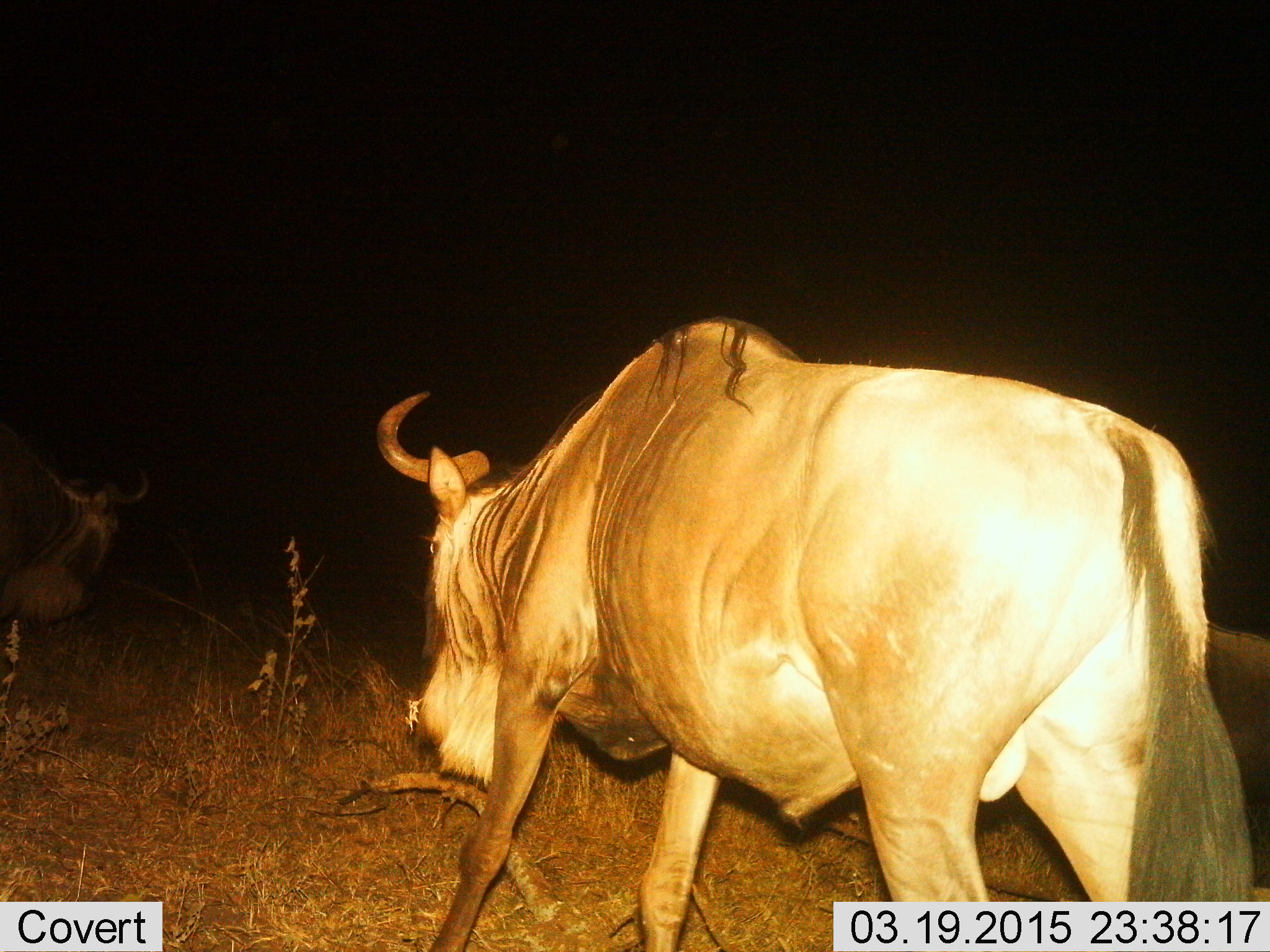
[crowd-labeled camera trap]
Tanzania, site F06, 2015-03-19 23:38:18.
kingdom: Animalia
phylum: Chordata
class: Mammalia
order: Artiodactyla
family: Bovidae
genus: Connochaetes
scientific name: Connochaetes taurinus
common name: blue wildebeest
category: wildebeest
Wildebeest (blue wildebeest) (Connochaetes taurinus), count 2. Behavior (volunteer vote fractions): standing 50%, resting 20%, moving 50%, interacting 0%. Young present (vote fraction): 0%. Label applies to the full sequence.